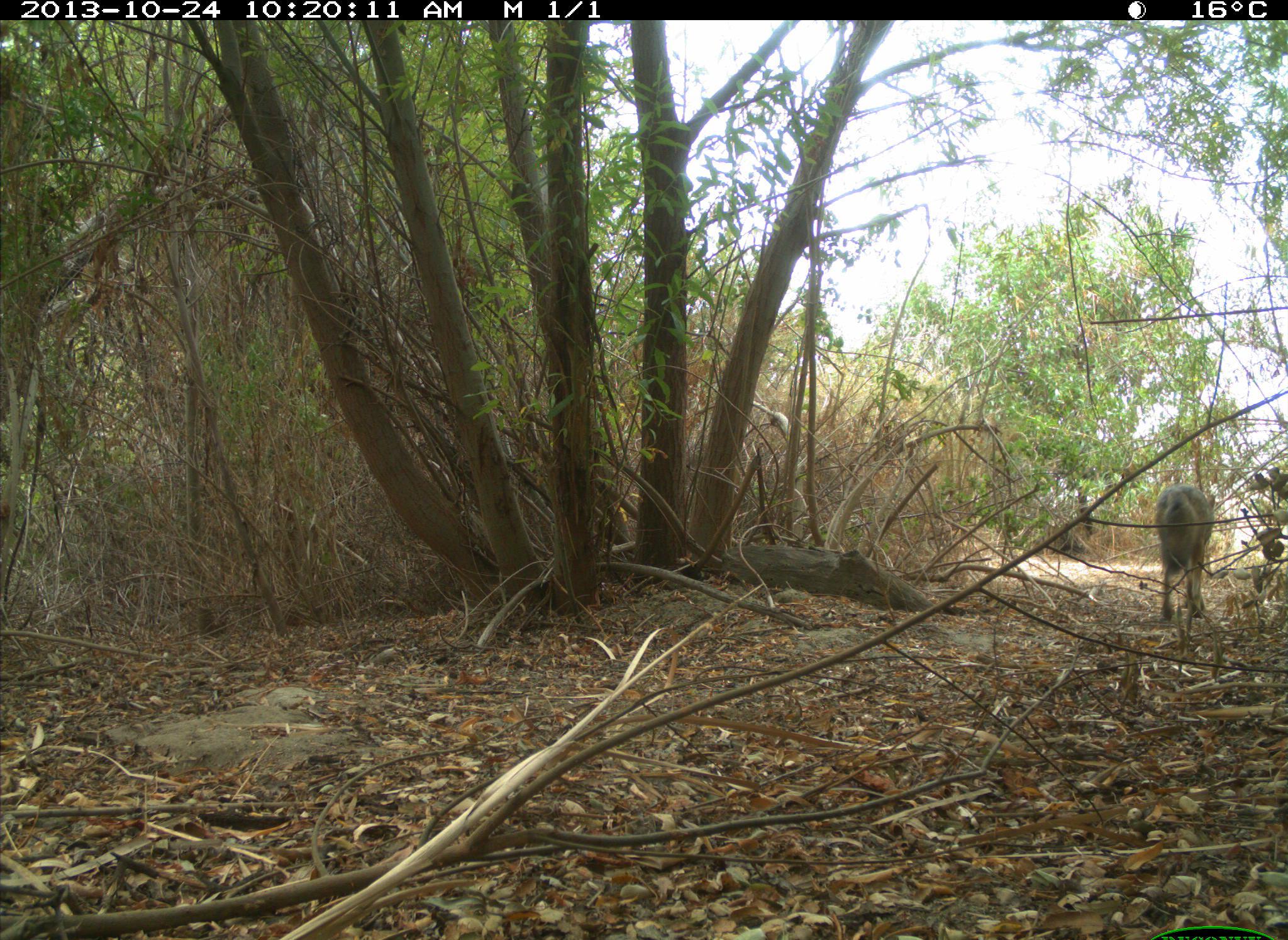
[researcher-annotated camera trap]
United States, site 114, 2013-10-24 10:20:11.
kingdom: Animalia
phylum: Chordata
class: Mammalia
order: Carnivora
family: Canidae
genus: Canis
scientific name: Canis latrans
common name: coyote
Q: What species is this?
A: Coyote (Canis latrans).